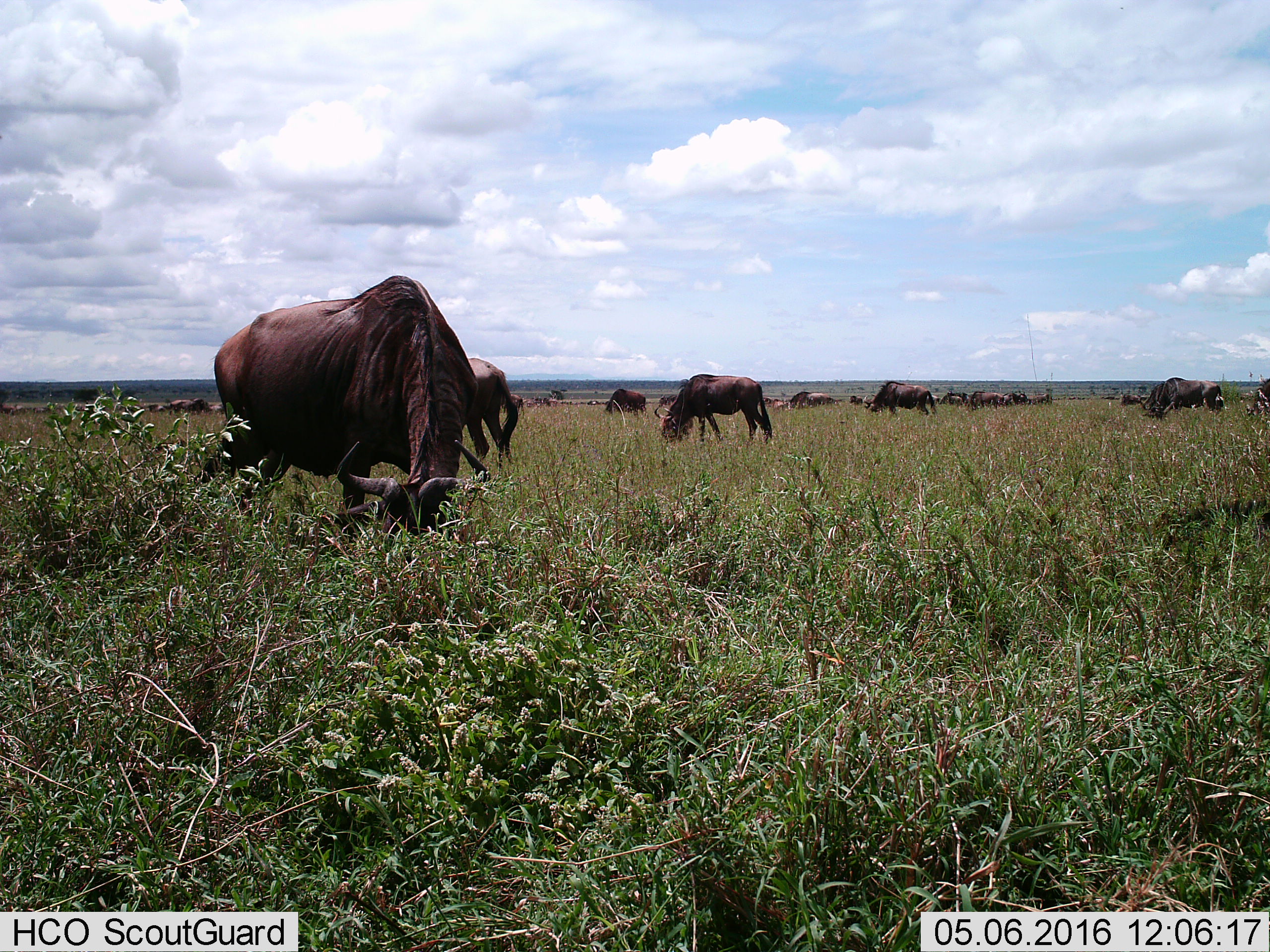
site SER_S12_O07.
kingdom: Animalia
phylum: Chordata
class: Mammalia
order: Artiodactyla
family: Bovidae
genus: Connochaetes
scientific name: Connochaetes taurinus taurinus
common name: blue wildebeest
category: wildebeestblue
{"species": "wildebeestblue (blue wildebeest) (Connochaetes taurinus taurinus)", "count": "11-50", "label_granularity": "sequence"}